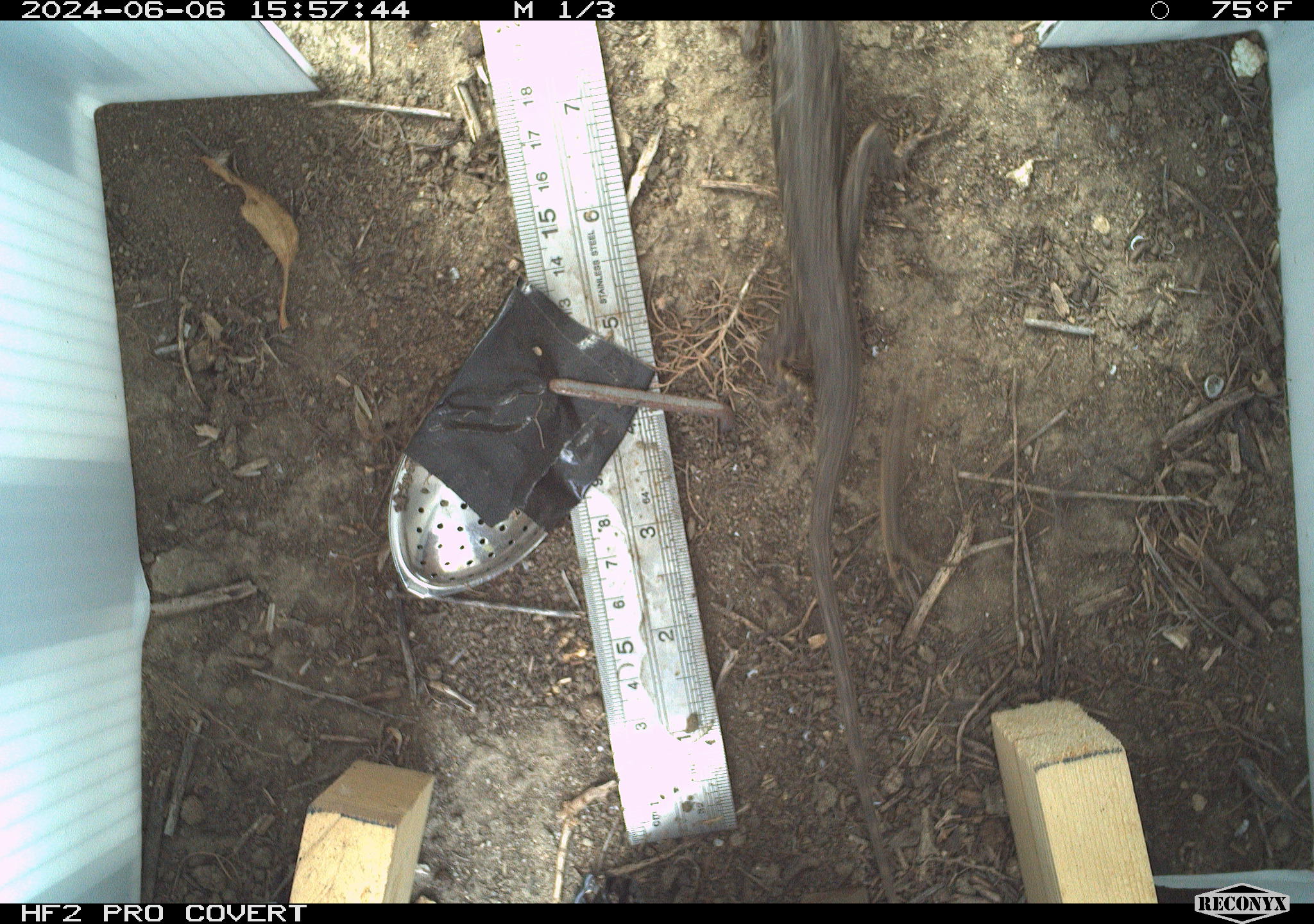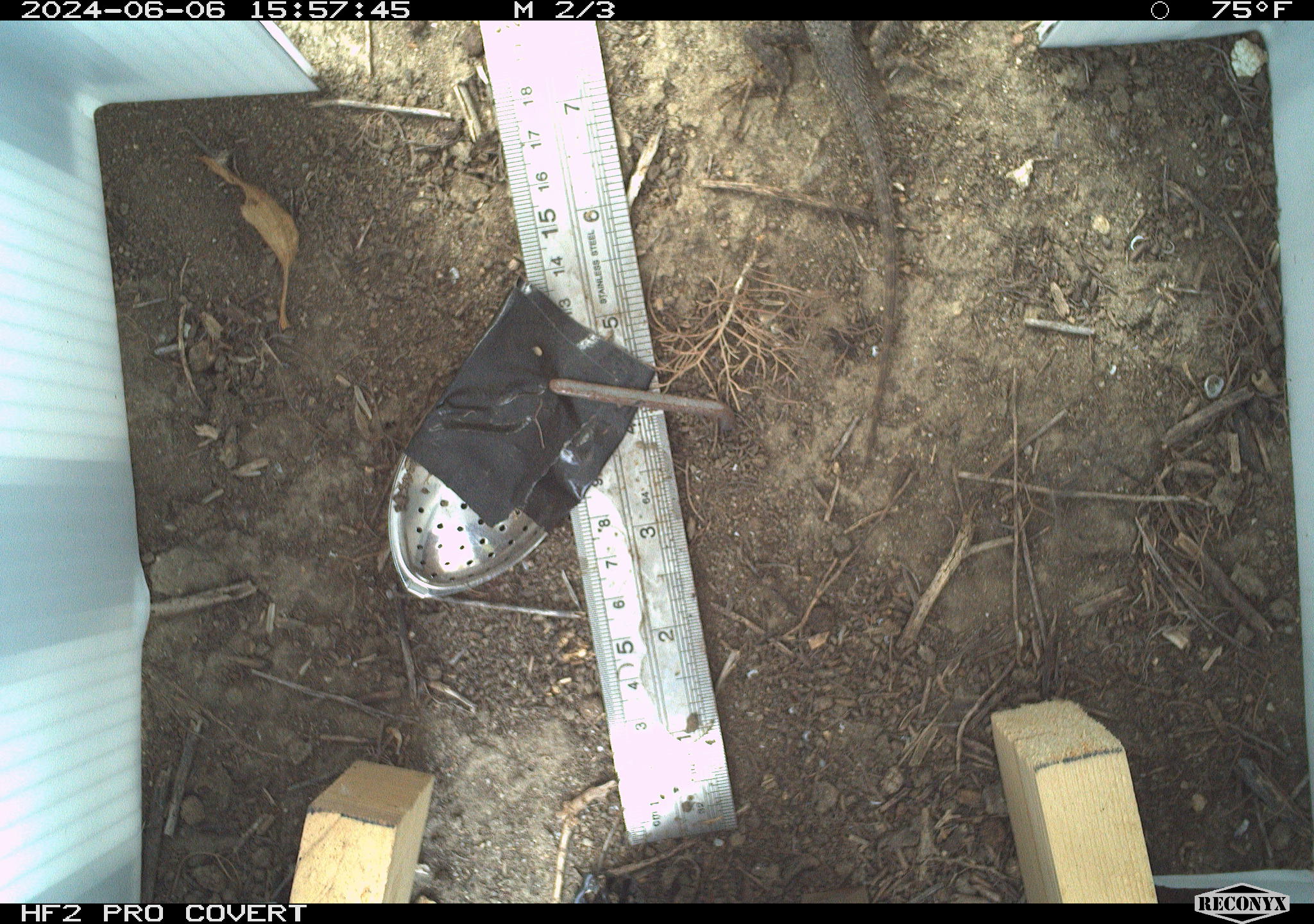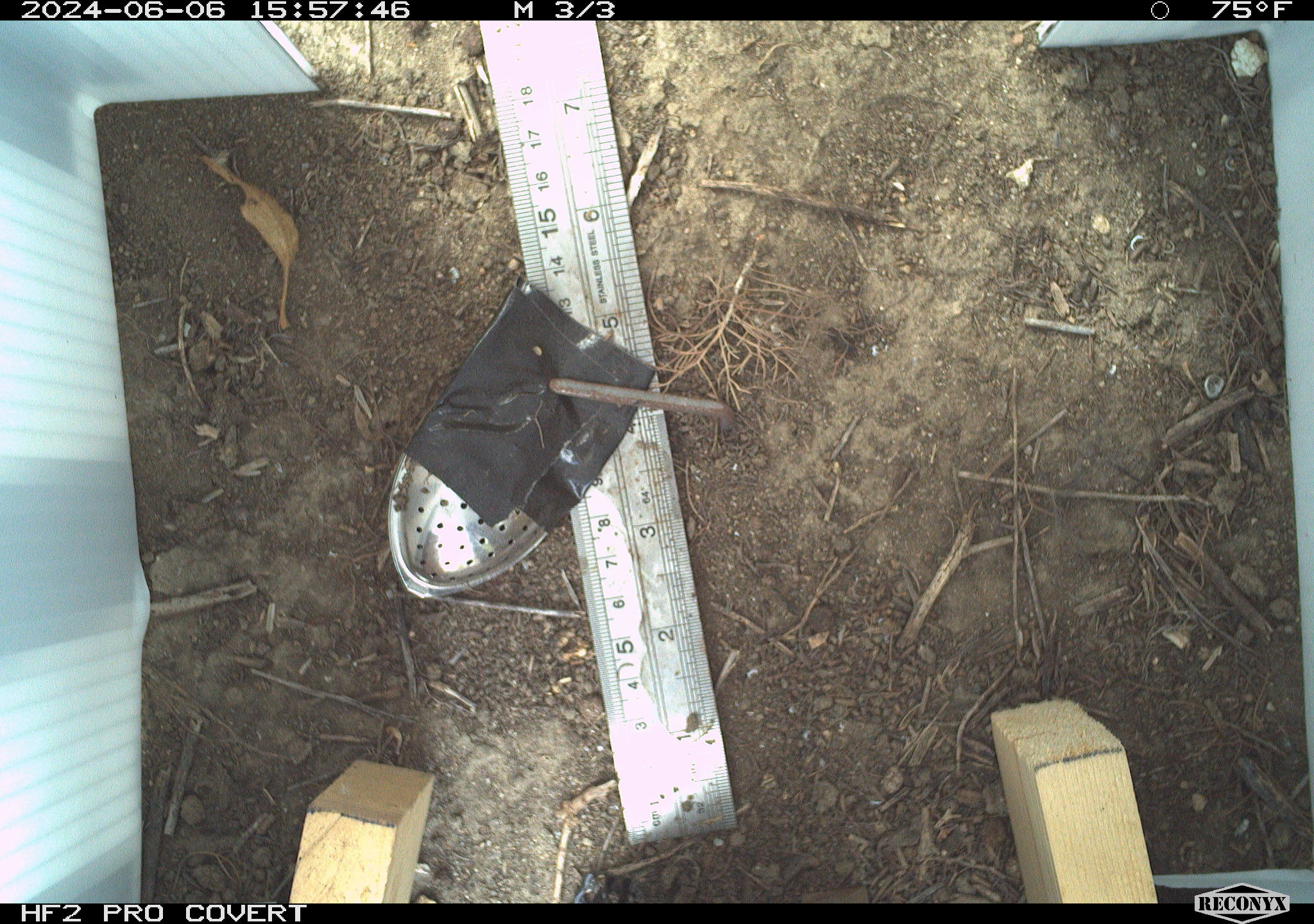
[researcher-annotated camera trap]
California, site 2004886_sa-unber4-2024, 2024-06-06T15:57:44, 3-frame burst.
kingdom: Animalia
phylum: Chordata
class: Reptilia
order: Squamata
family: Phrynosomatidae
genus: Sceloporus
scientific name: Sceloporus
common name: spiny lizards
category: sceloporus species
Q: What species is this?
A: Sceloporus species (spiny lizards) (Sceloporus).